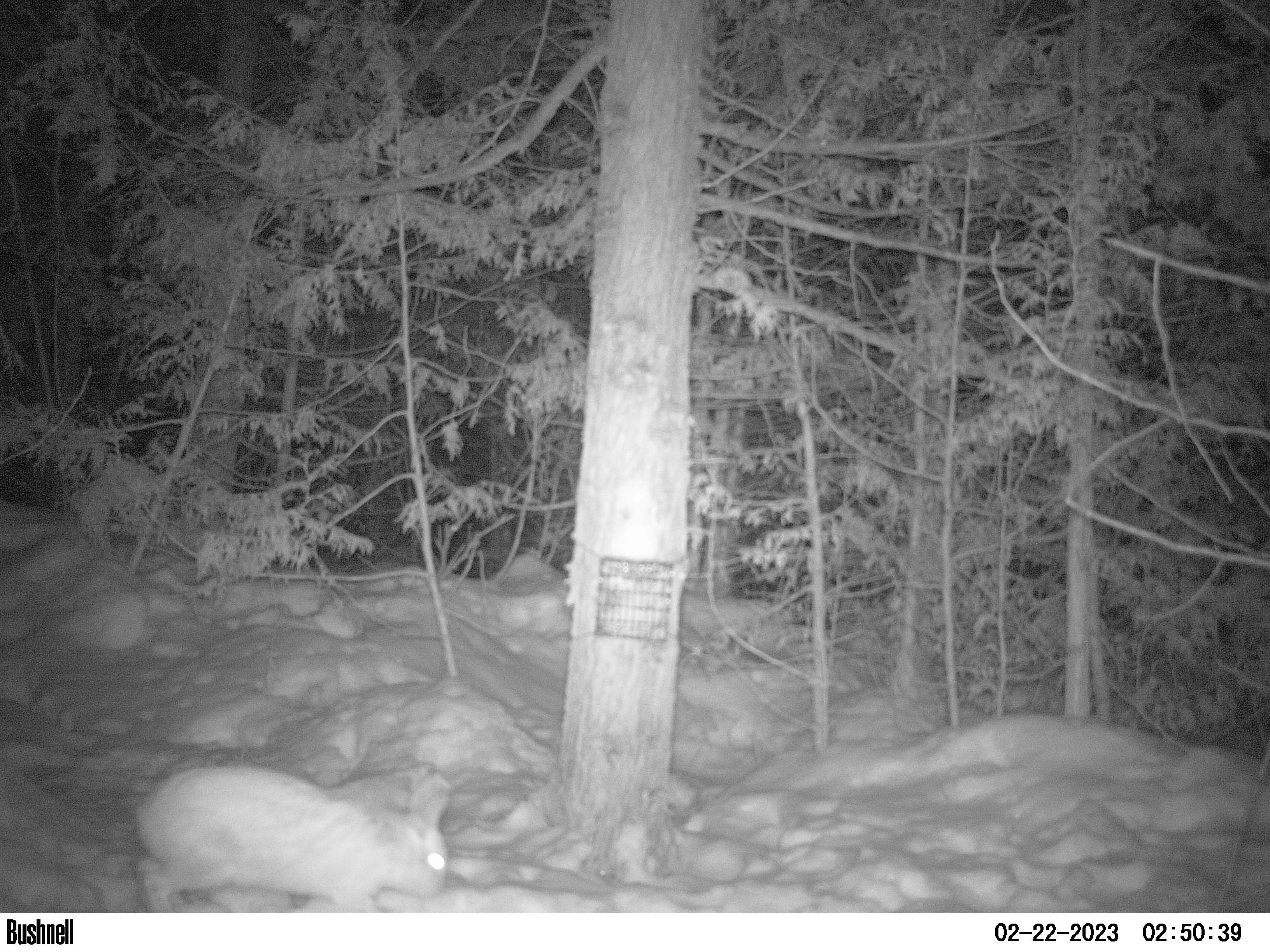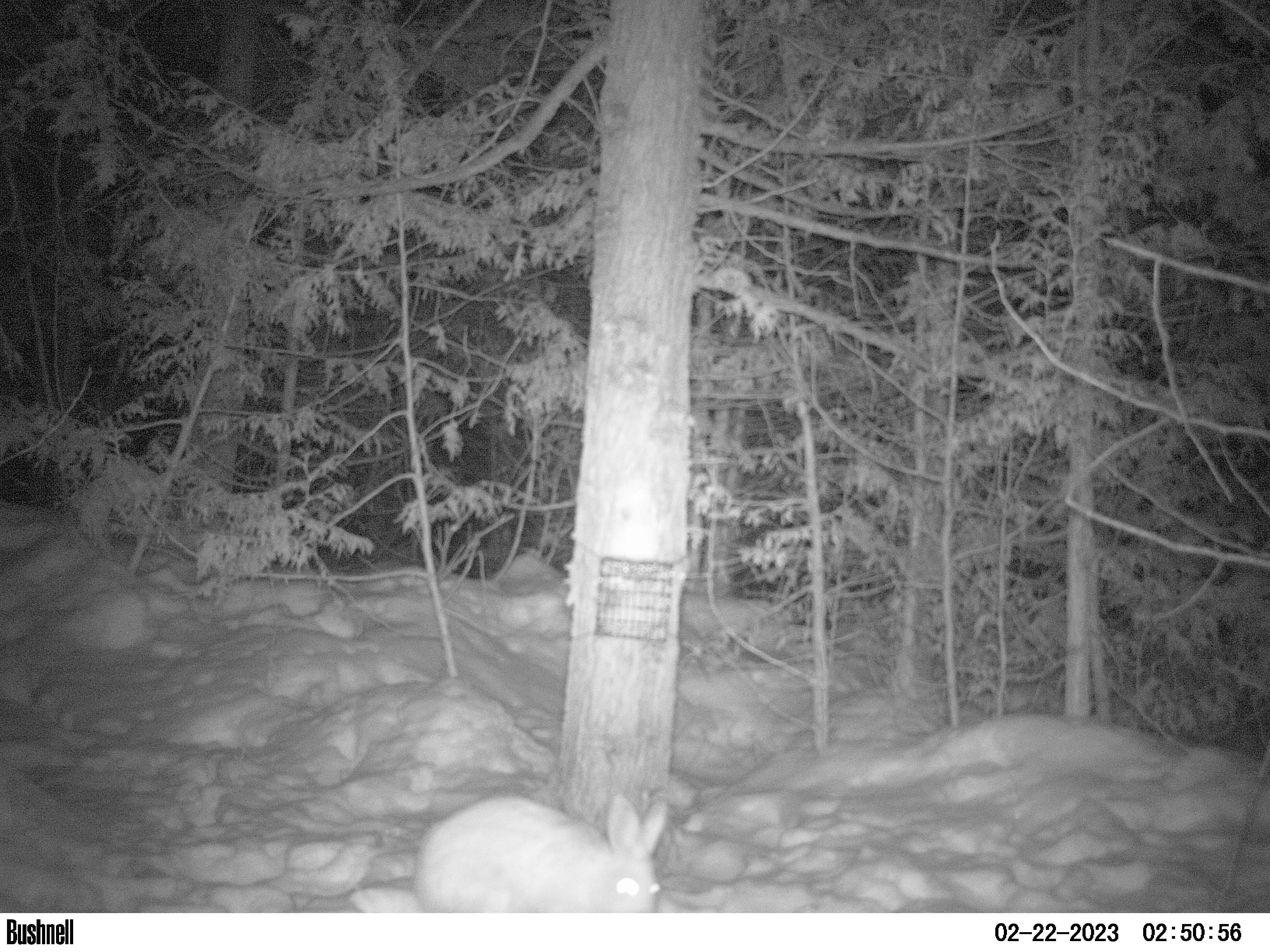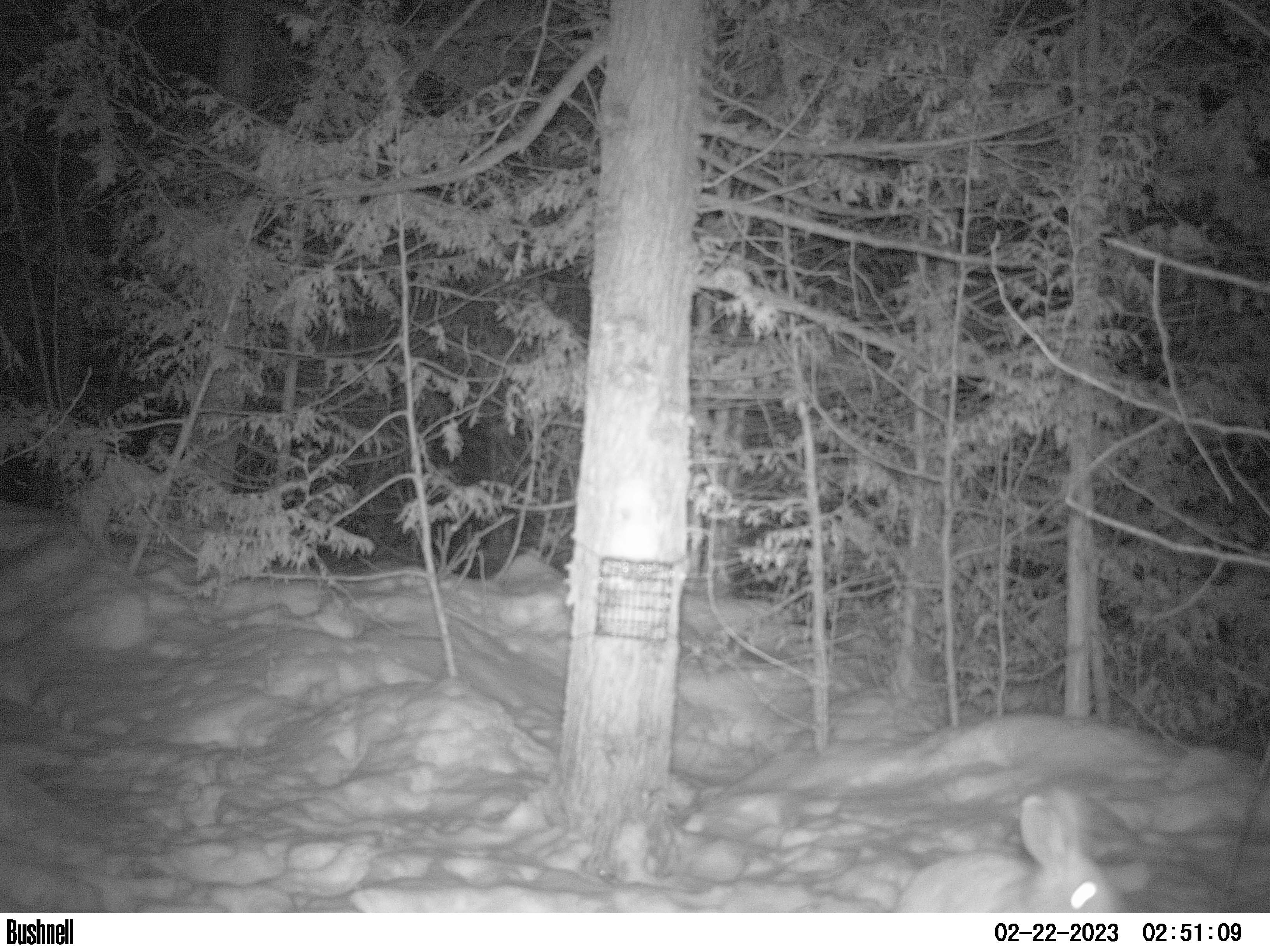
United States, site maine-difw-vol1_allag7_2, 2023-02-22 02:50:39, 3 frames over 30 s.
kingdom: Animalia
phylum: Chordata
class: Mammalia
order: Lagomorpha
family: Leporidae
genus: Lepus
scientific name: Lepus americanus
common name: snowshoe hare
Snowshoe hare (Lepus americanus).